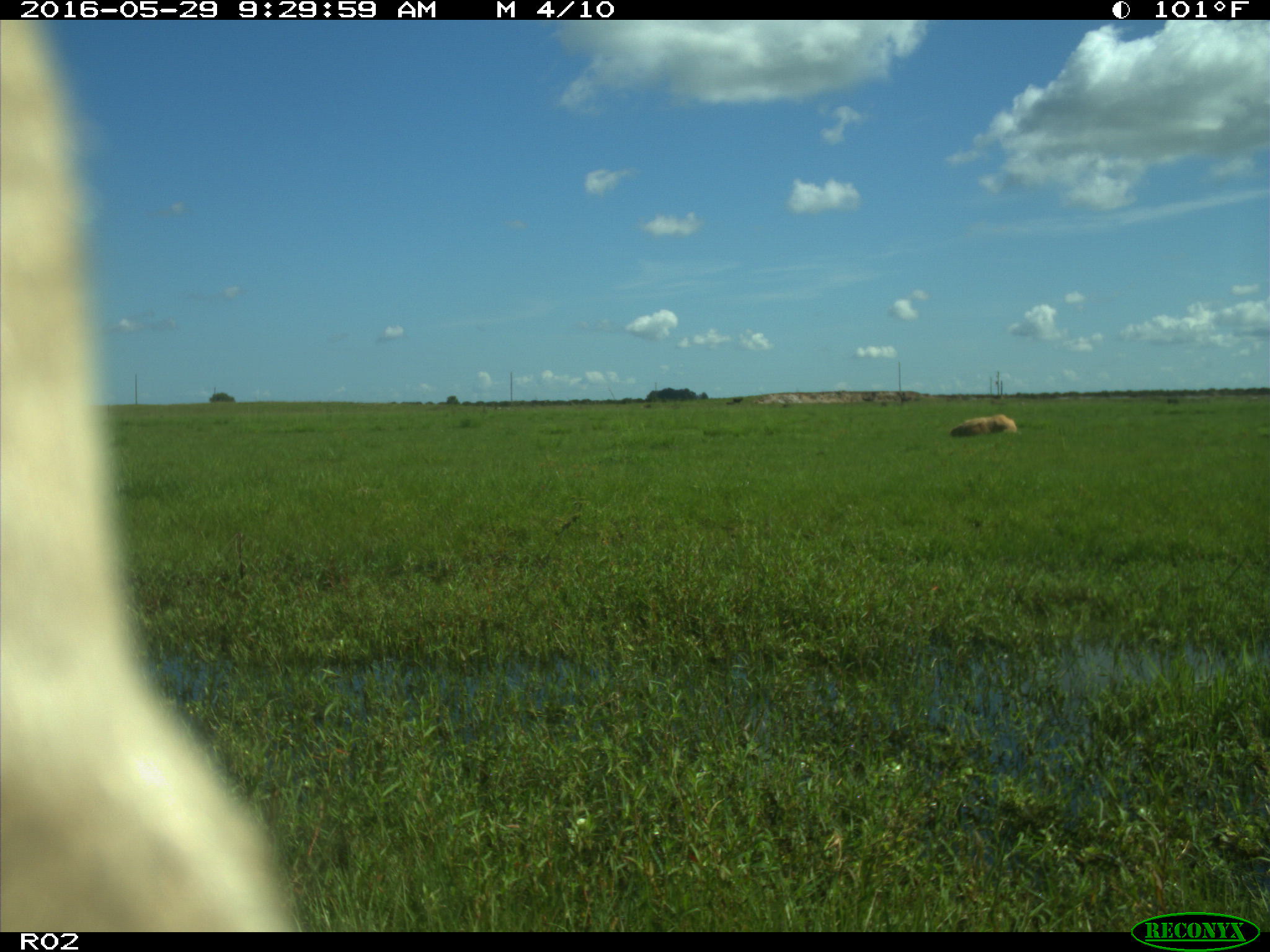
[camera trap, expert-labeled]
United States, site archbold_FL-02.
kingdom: Animalia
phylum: Chordata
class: Mammalia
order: Artiodactyla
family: Bovidae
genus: Bos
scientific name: Bos taurus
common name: domestic cow